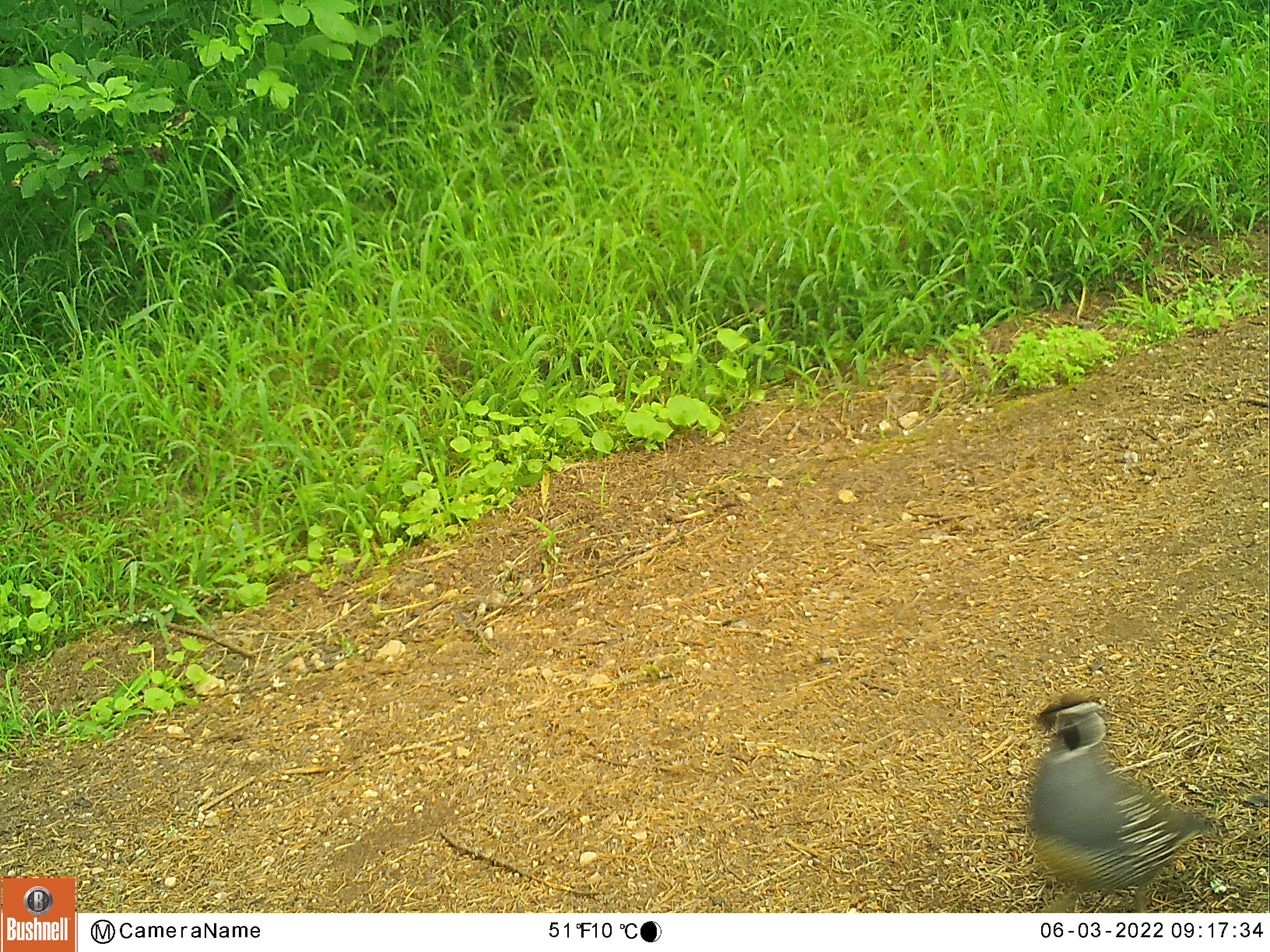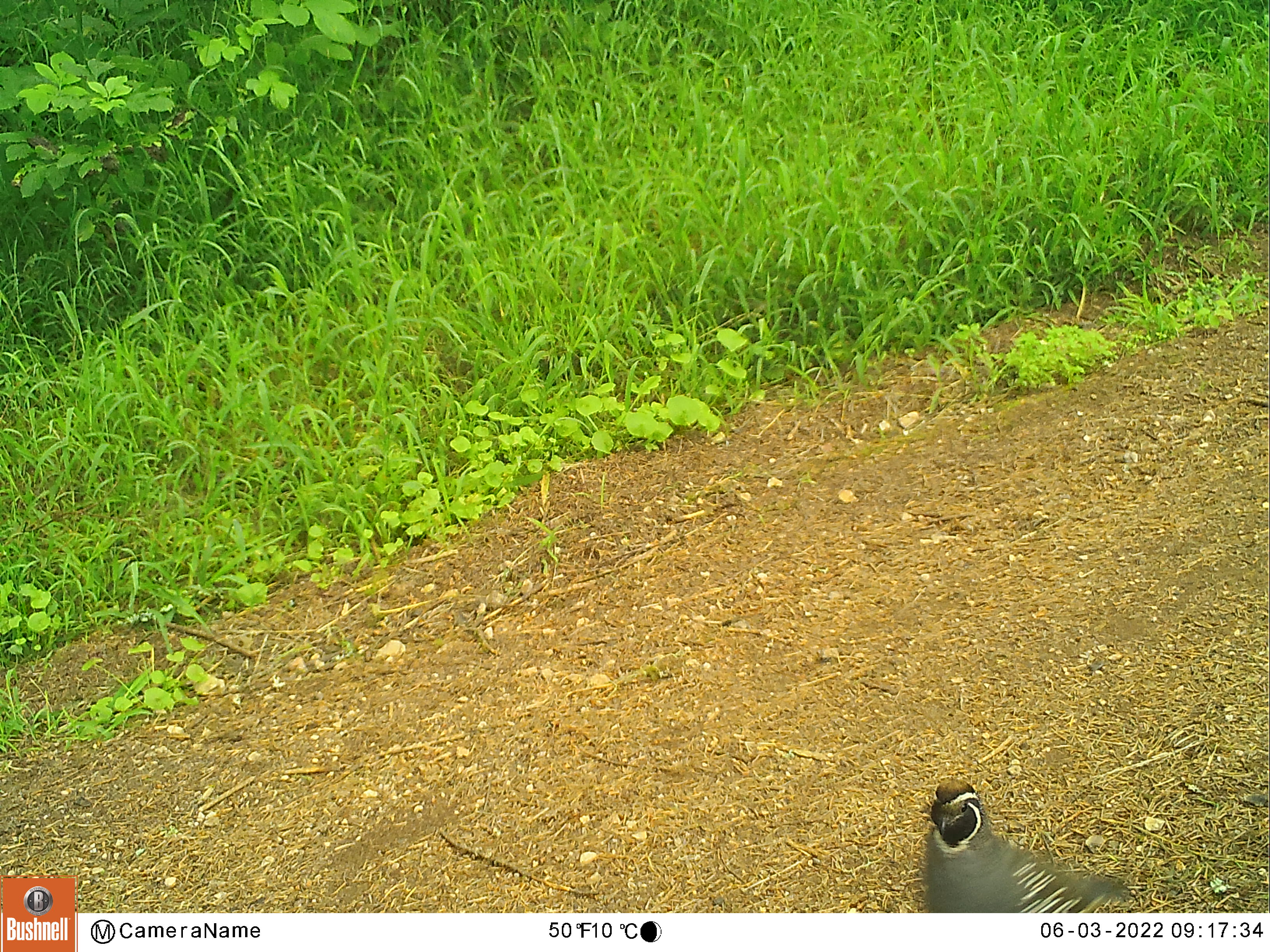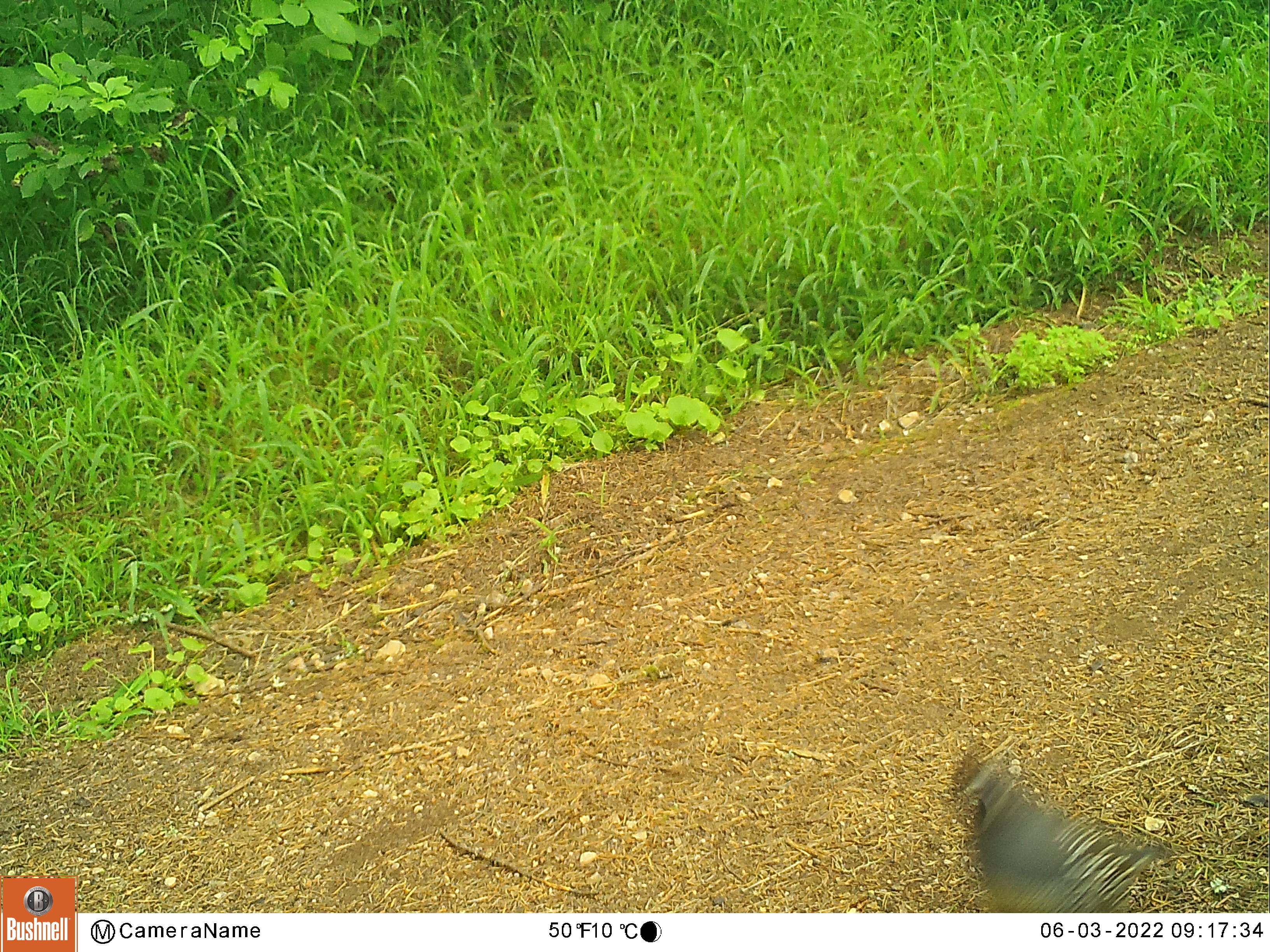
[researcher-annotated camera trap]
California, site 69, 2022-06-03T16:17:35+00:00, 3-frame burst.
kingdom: Animalia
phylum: Chordata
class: Aves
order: Galliformes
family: Odontophoridae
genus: Callipepla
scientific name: Callipepla californica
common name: california quail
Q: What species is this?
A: California quail (Callipepla californica).